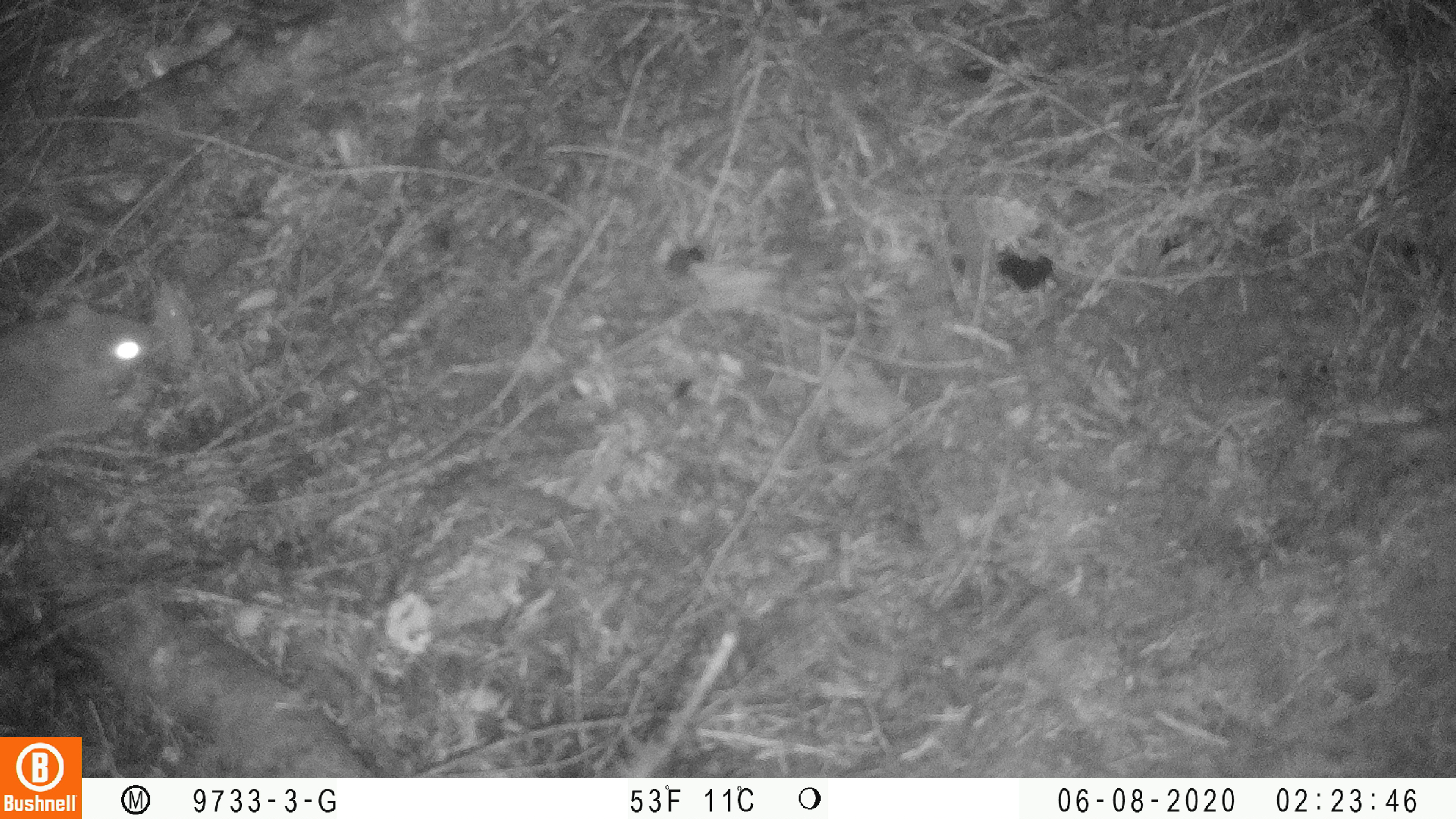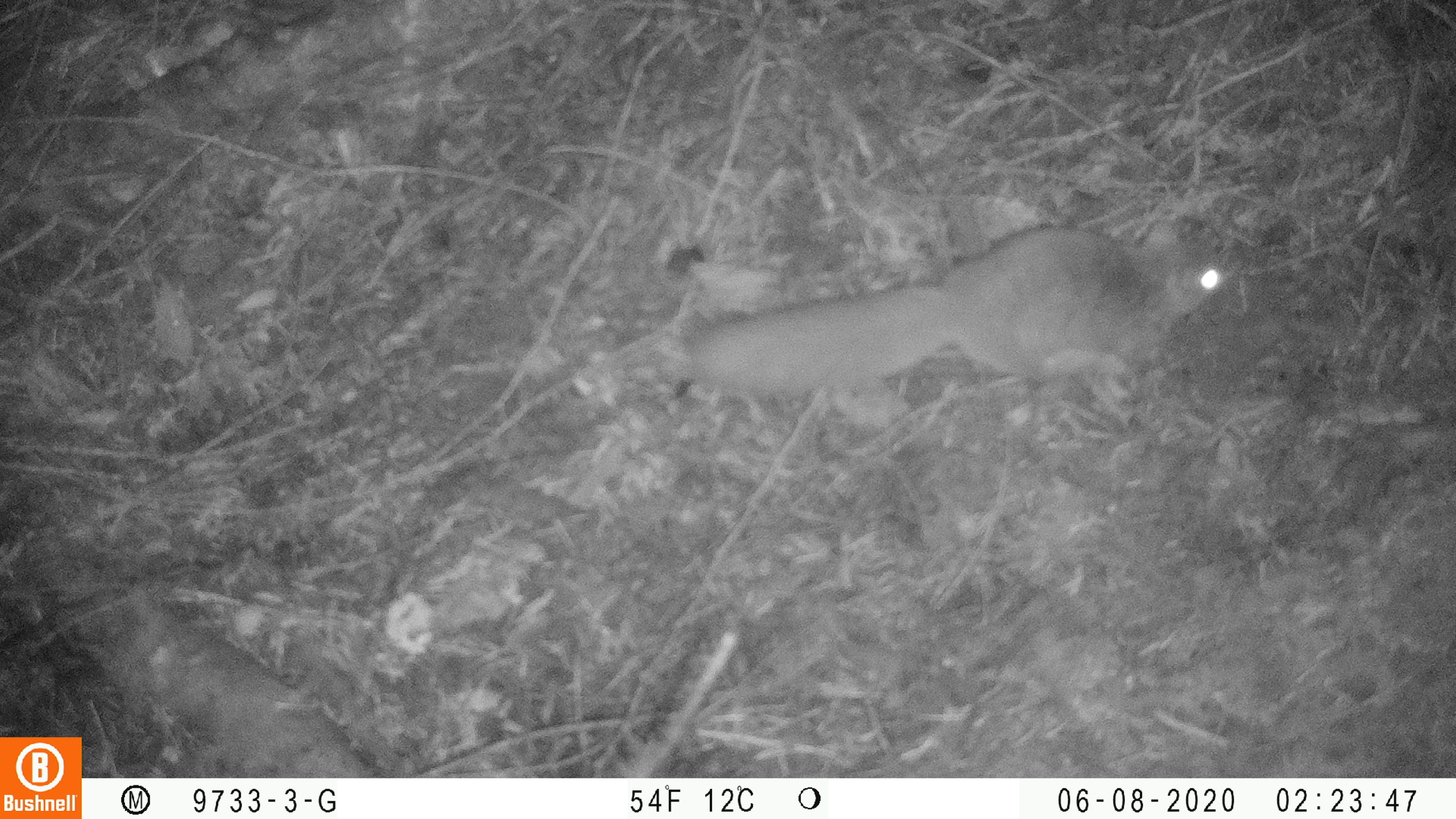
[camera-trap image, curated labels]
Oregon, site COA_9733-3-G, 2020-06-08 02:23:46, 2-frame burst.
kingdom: Animalia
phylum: Chordata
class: Mammalia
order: Rodentia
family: Sciuridae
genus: Glaucomys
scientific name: Glaucomys oregonensis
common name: humboldt's flying squirrel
Humboldt's flying squirrel (Glaucomys oregonensis).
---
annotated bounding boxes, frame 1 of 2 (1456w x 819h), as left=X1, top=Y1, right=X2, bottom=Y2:
humboldt's flying squirrel: left=0, top=284, right=186, bottom=489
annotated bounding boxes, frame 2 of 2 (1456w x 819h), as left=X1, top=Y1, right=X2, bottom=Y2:
humboldt's flying squirrel: left=670, top=210, right=1240, bottom=410